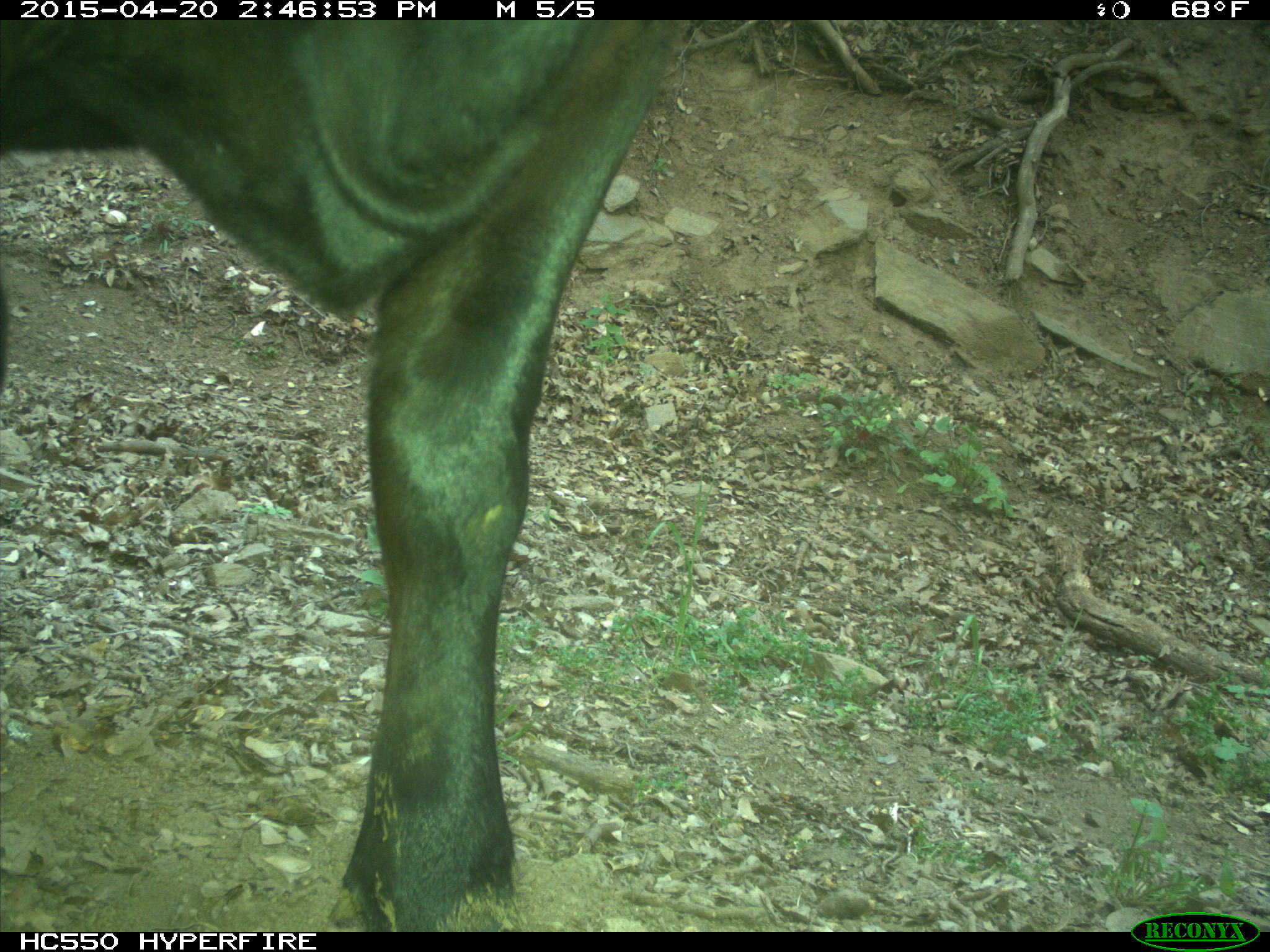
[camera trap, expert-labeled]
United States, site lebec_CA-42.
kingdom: Animalia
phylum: Chordata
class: Mammalia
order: Artiodactyla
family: Bovidae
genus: Bos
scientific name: Bos taurus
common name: domestic cow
Bos taurus (domestic cow).